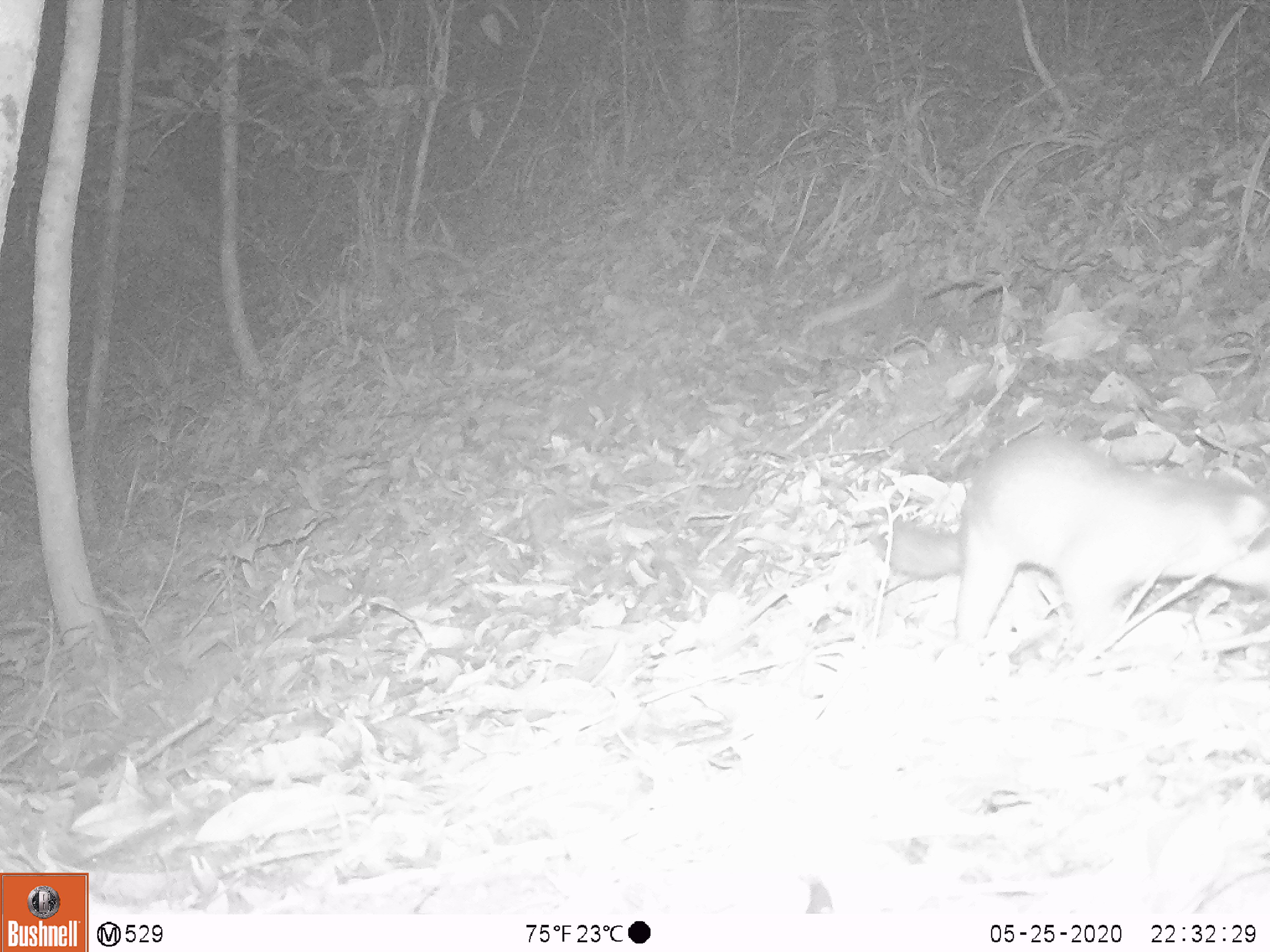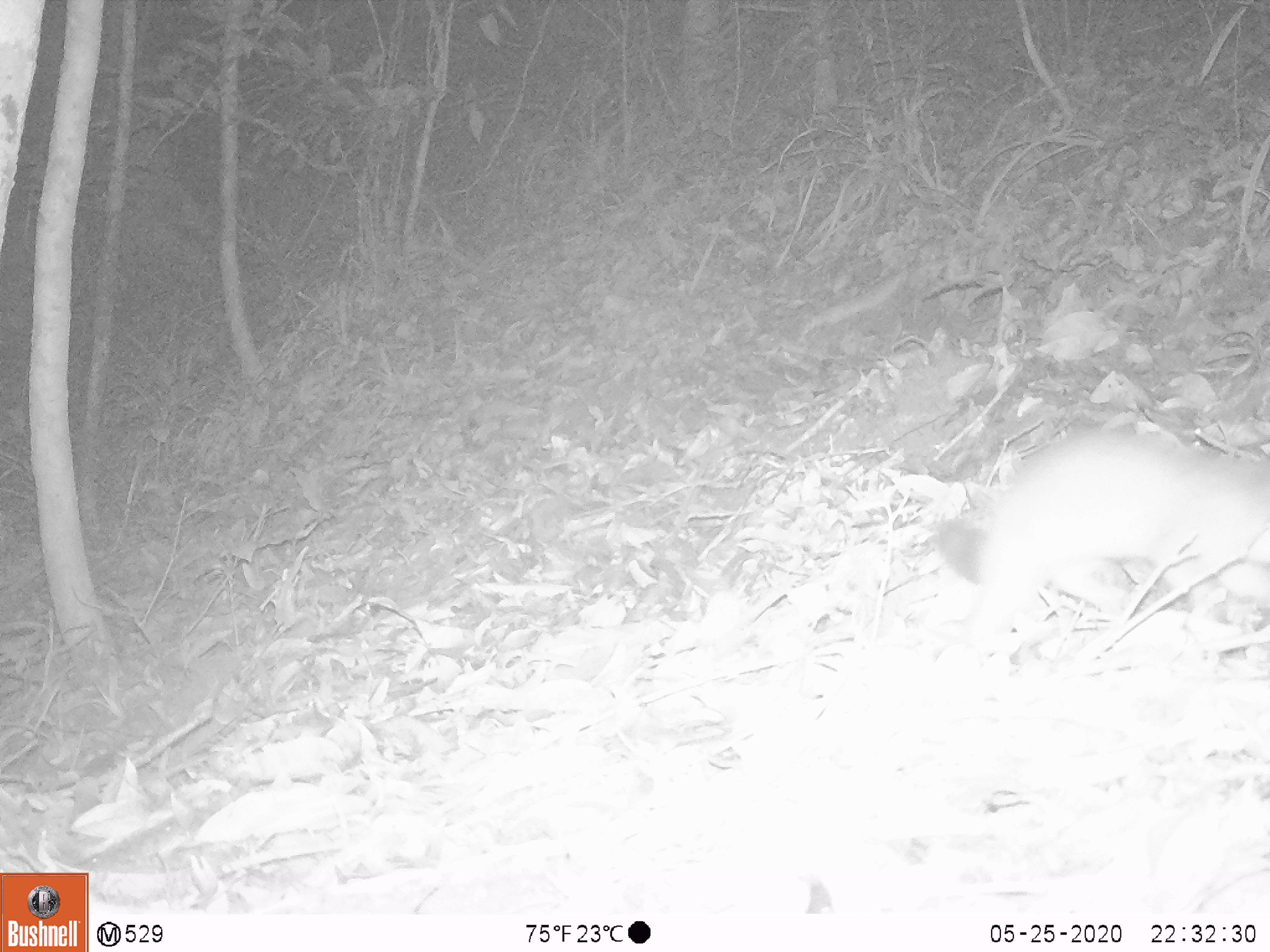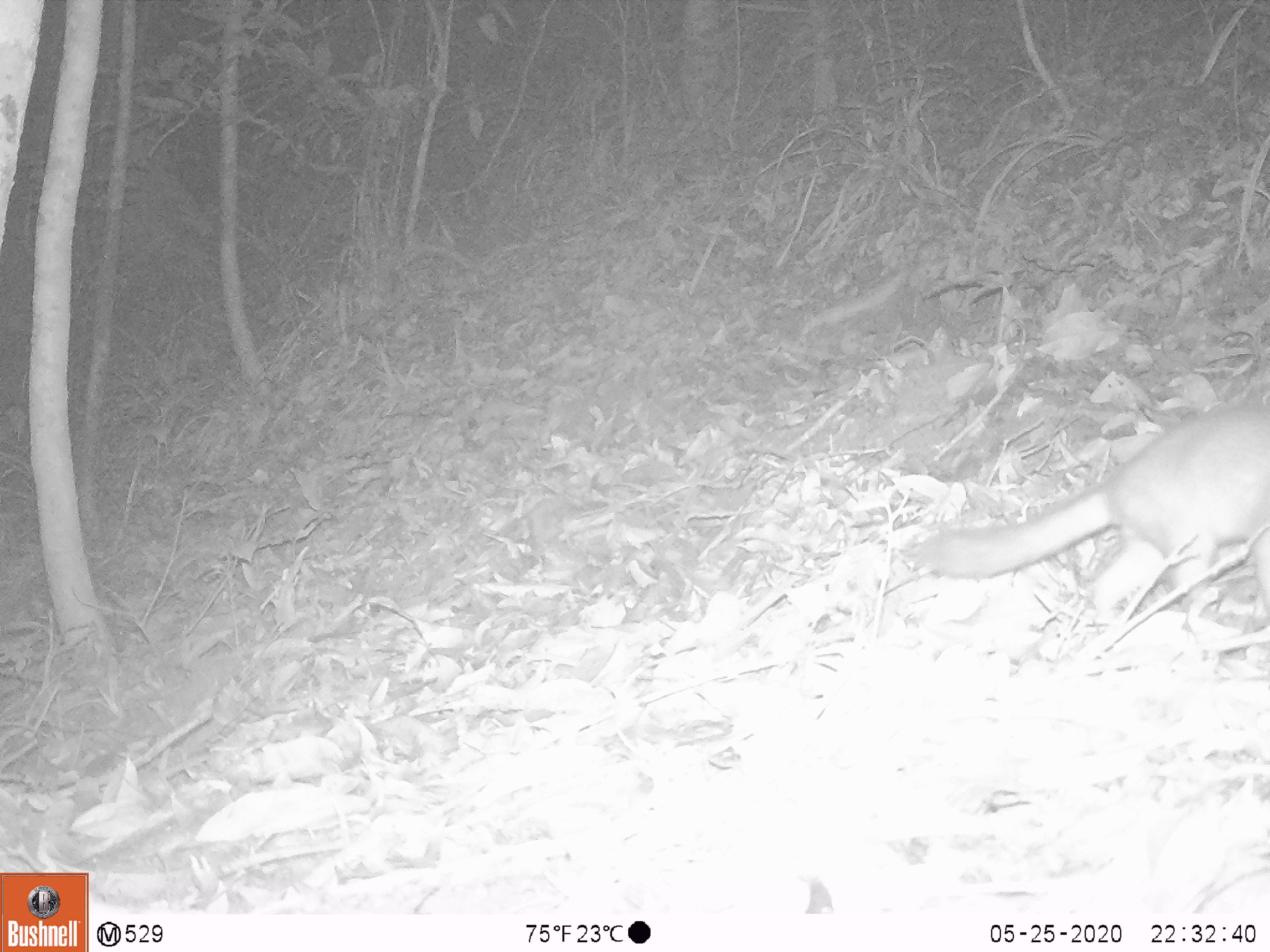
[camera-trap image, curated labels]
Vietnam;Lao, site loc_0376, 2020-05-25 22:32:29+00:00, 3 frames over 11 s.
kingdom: Animalia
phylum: Chordata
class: Mammalia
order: Carnivora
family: Mustelidae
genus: Melogale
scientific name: Melogale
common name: ferret badger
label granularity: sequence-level